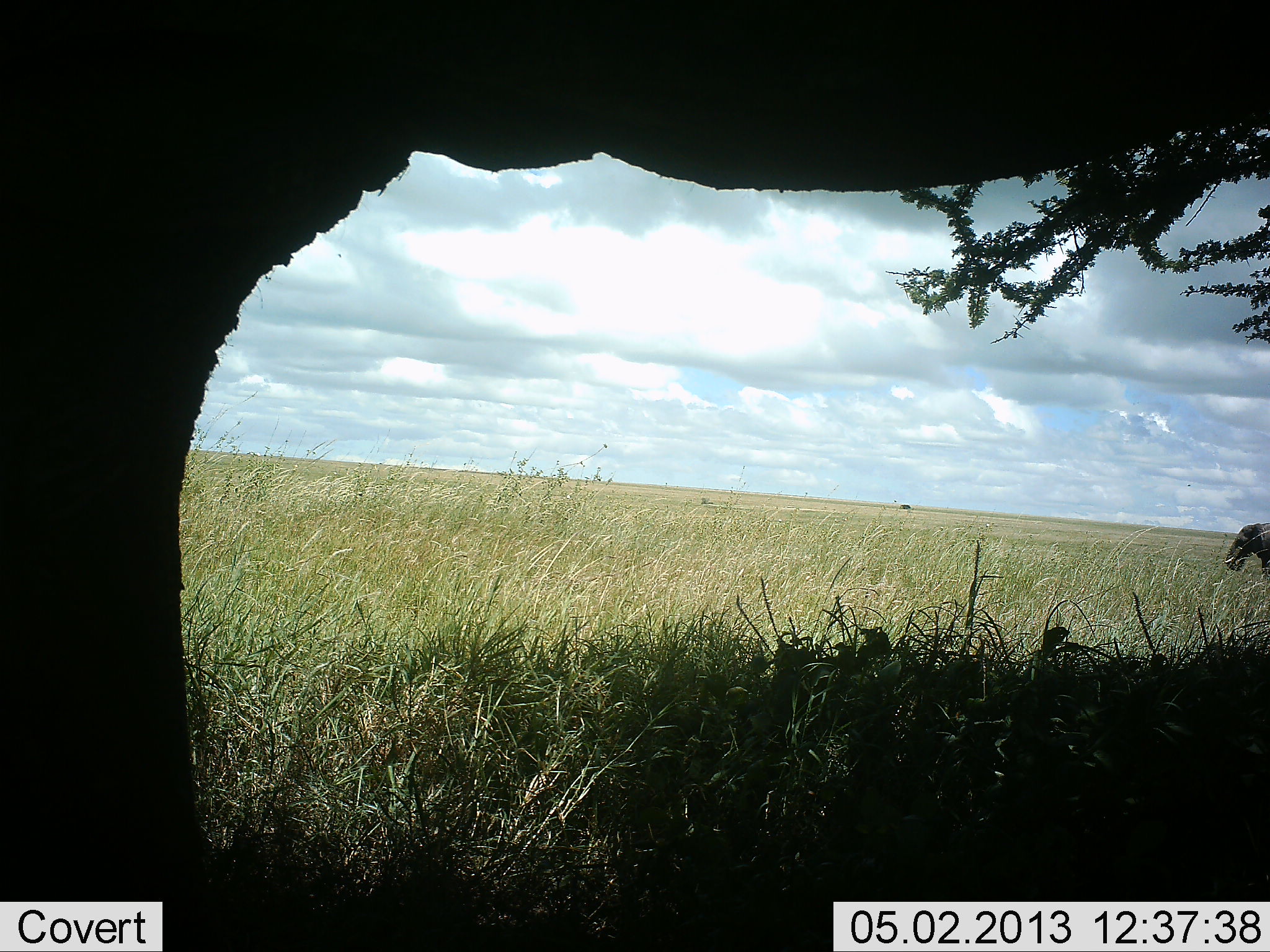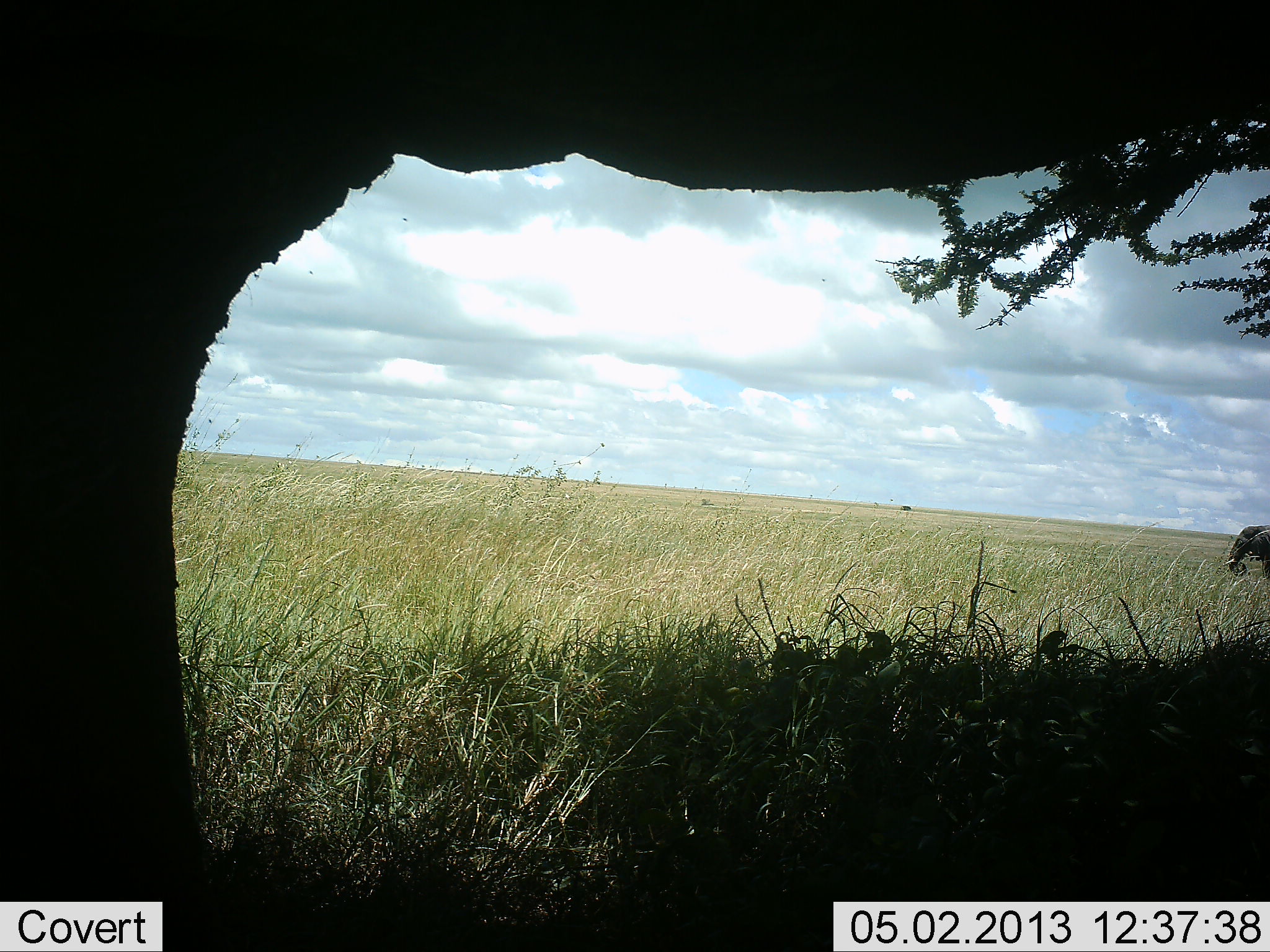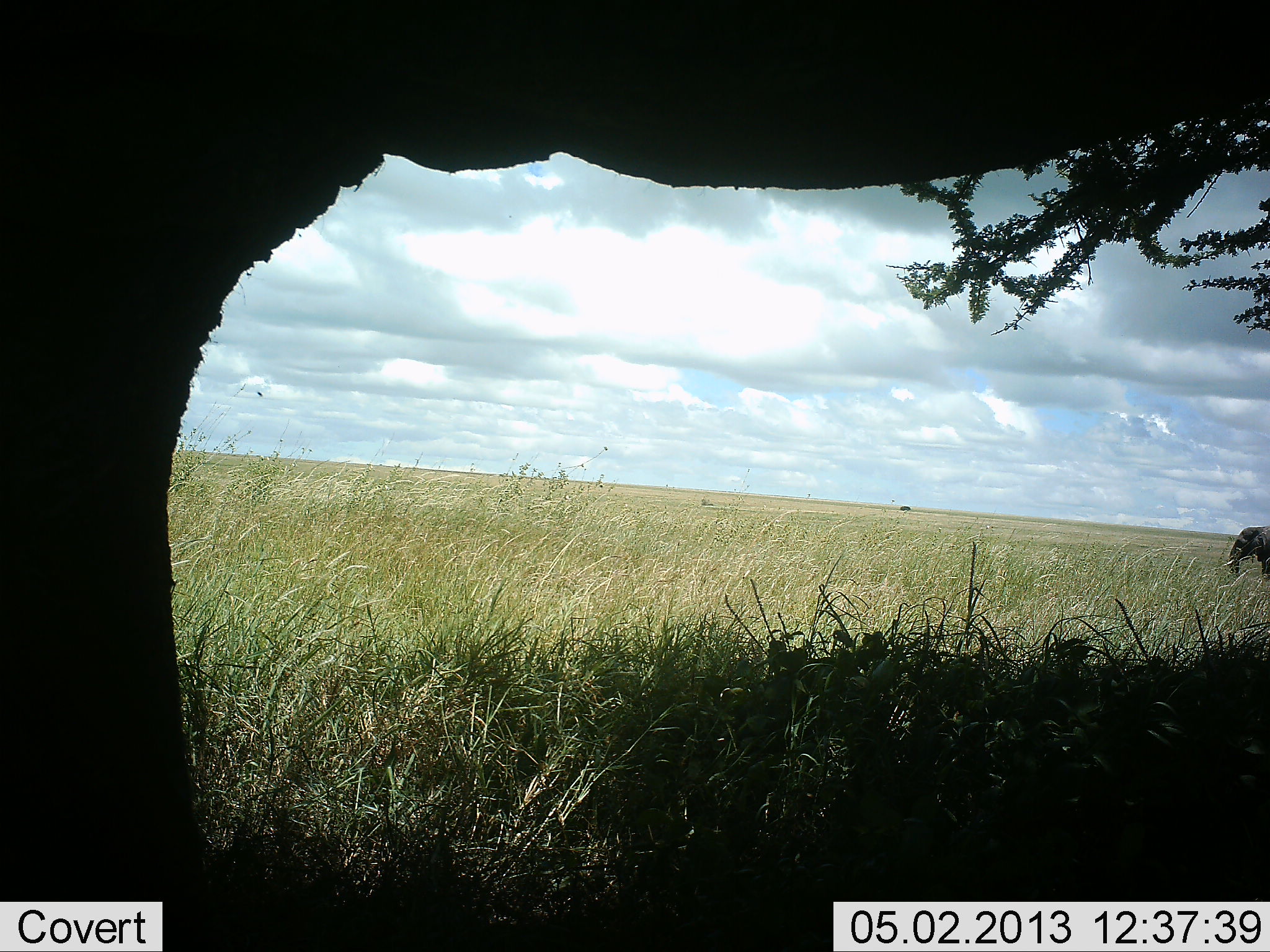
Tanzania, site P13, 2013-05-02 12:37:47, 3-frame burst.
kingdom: Animalia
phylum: Chordata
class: Mammalia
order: Proboscidea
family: Elephantidae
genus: Loxodonta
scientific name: Loxodonta africana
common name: african bush elephant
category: elephant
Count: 2.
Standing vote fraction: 60%.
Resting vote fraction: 0%.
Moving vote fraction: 10%.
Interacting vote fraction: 0%.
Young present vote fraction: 0%.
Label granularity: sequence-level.